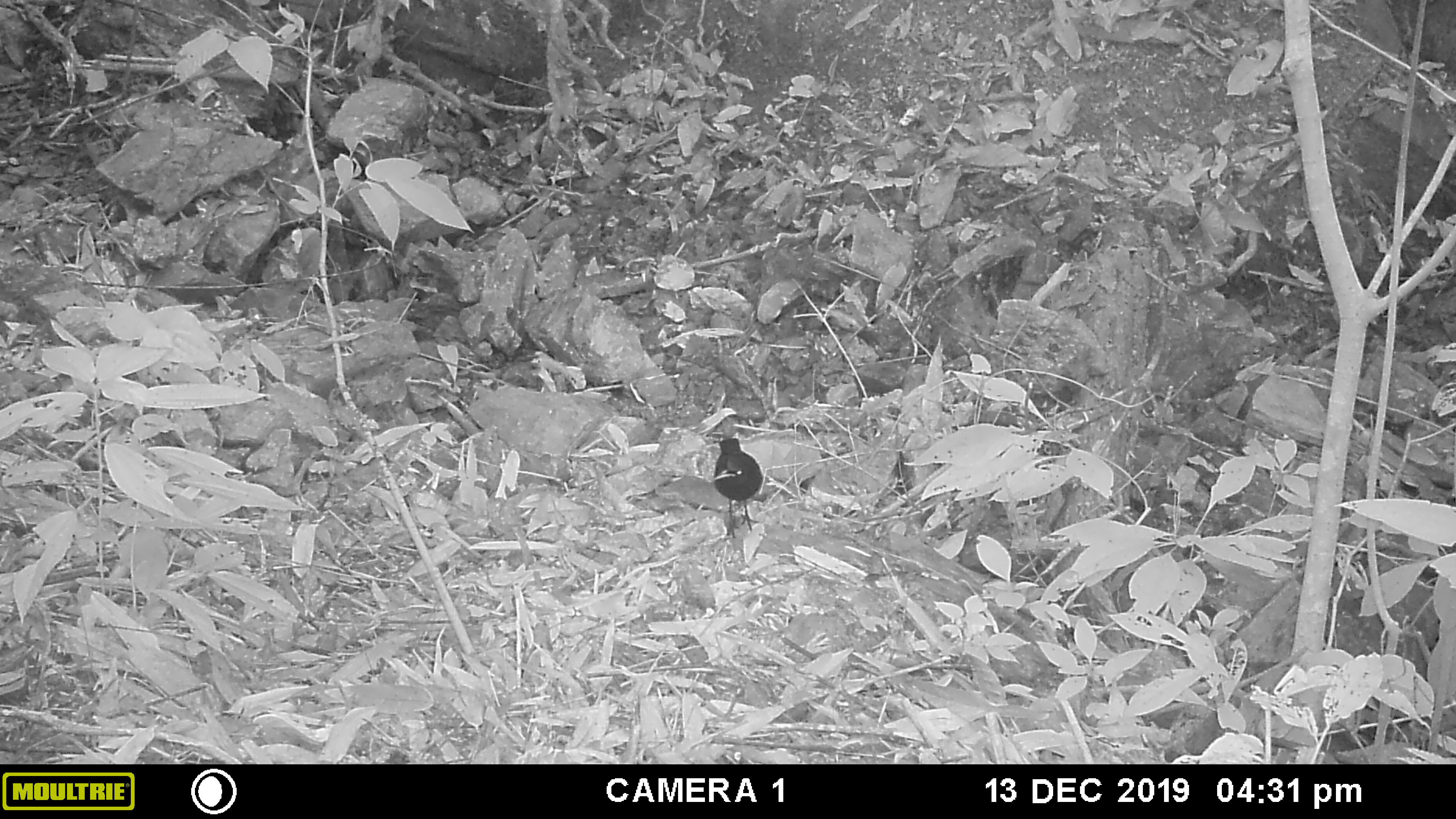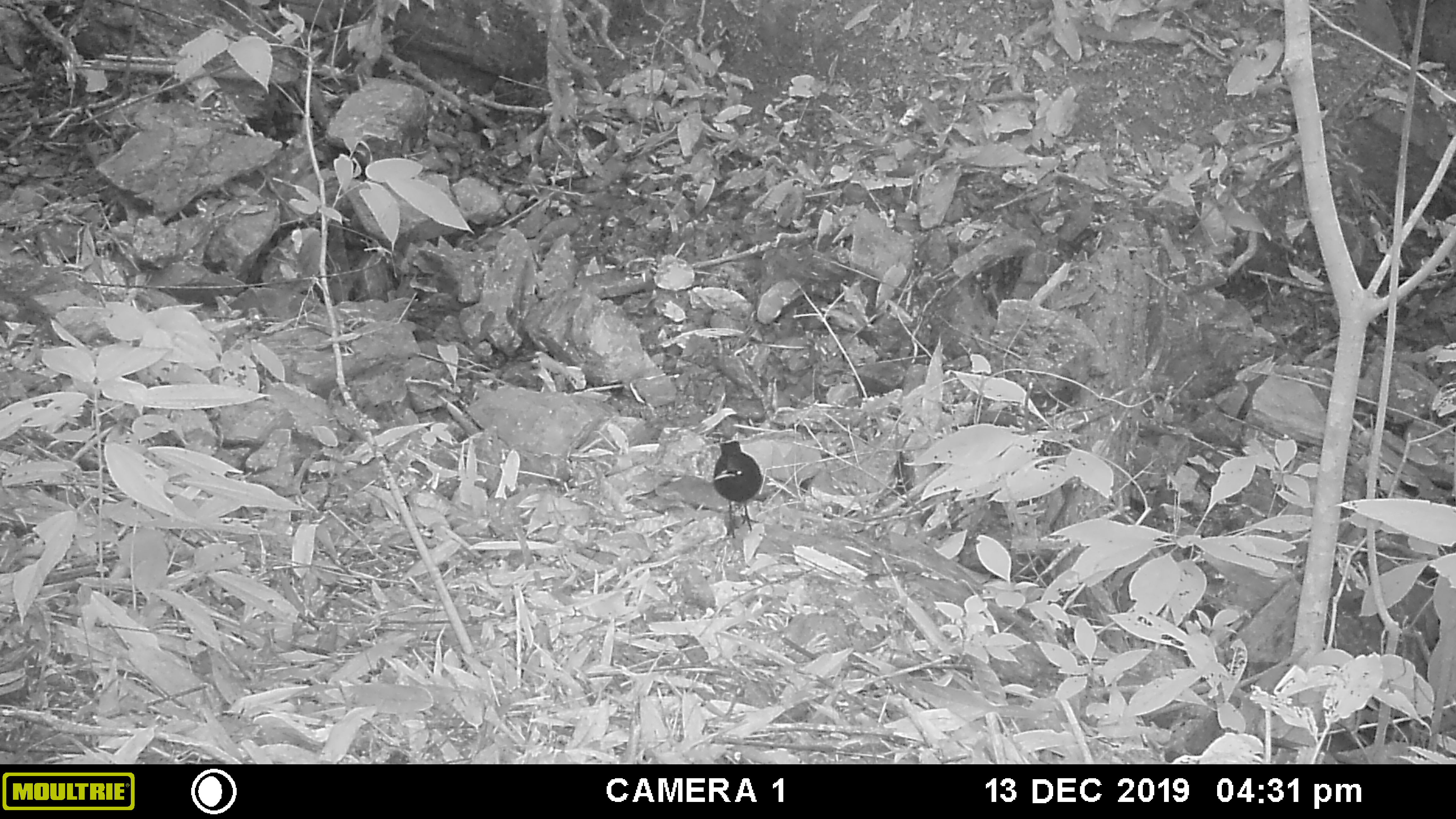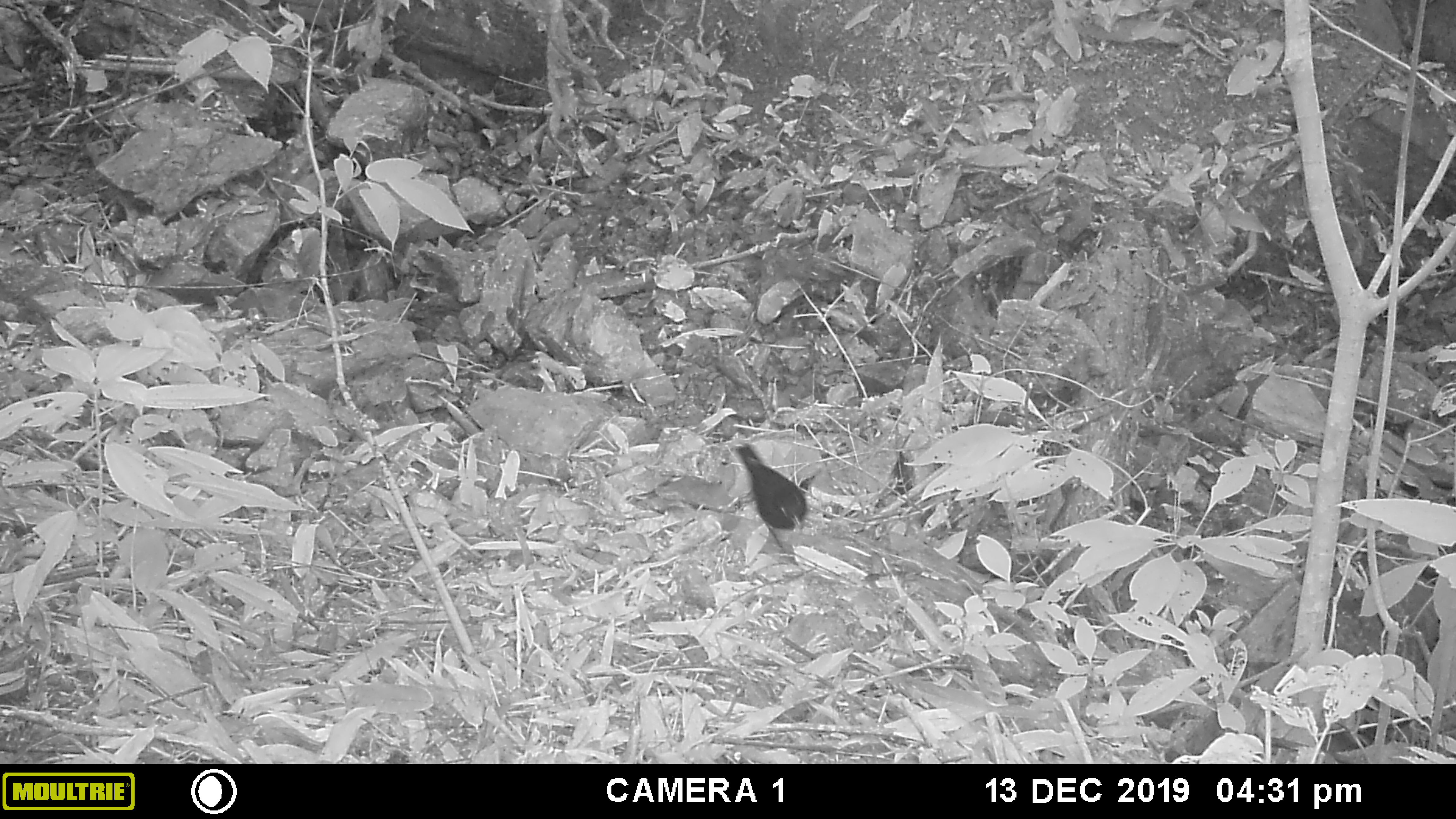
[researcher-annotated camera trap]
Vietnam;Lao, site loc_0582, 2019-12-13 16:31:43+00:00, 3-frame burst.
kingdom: Animalia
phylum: Chordata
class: Aves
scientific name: Aves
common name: bird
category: unidentified bird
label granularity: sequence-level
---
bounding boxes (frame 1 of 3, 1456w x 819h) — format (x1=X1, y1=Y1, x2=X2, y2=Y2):
unidentified bird: (x1=712, y1=437, x2=764, y2=538)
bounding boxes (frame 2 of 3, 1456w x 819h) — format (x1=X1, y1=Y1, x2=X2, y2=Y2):
unidentified bird: (x1=712, y1=440, x2=763, y2=539)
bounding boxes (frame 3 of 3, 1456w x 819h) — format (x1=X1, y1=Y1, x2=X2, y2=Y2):
unidentified bird: (x1=733, y1=443, x2=808, y2=554)